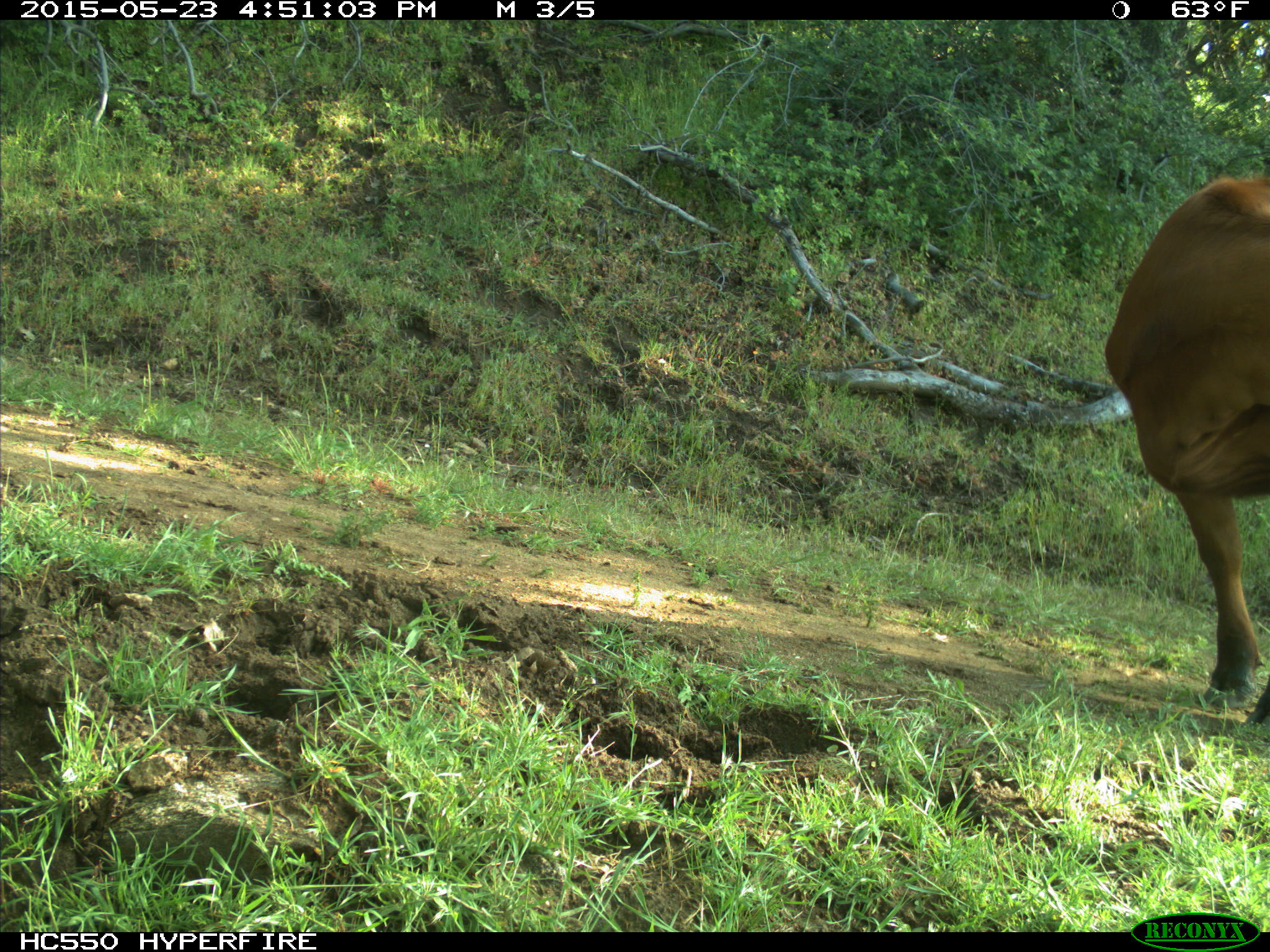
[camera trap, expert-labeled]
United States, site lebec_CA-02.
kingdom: Animalia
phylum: Chordata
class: Mammalia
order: Artiodactyla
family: Bovidae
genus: Bos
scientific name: Bos taurus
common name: domestic cow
Bos taurus (domestic cow).